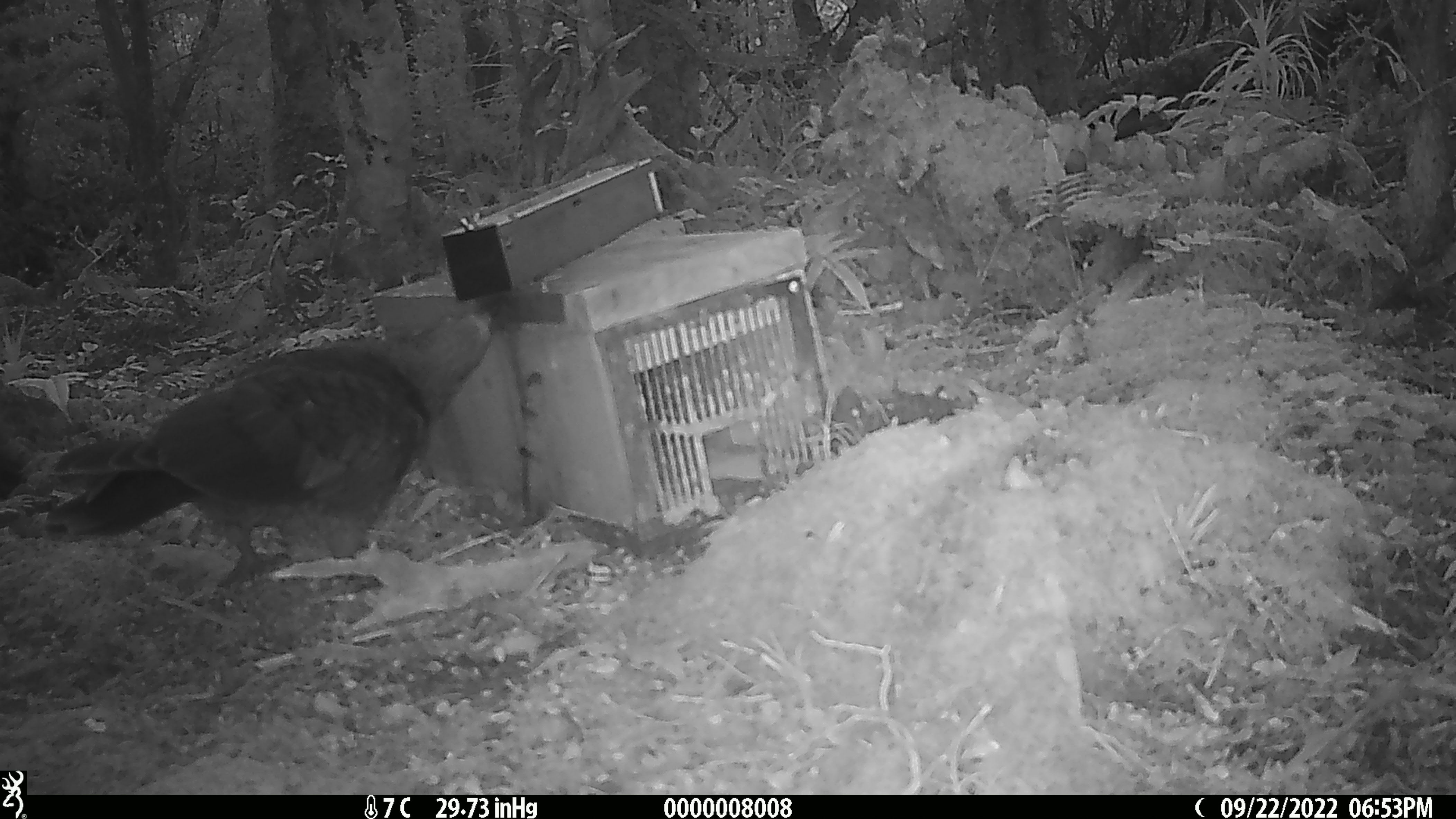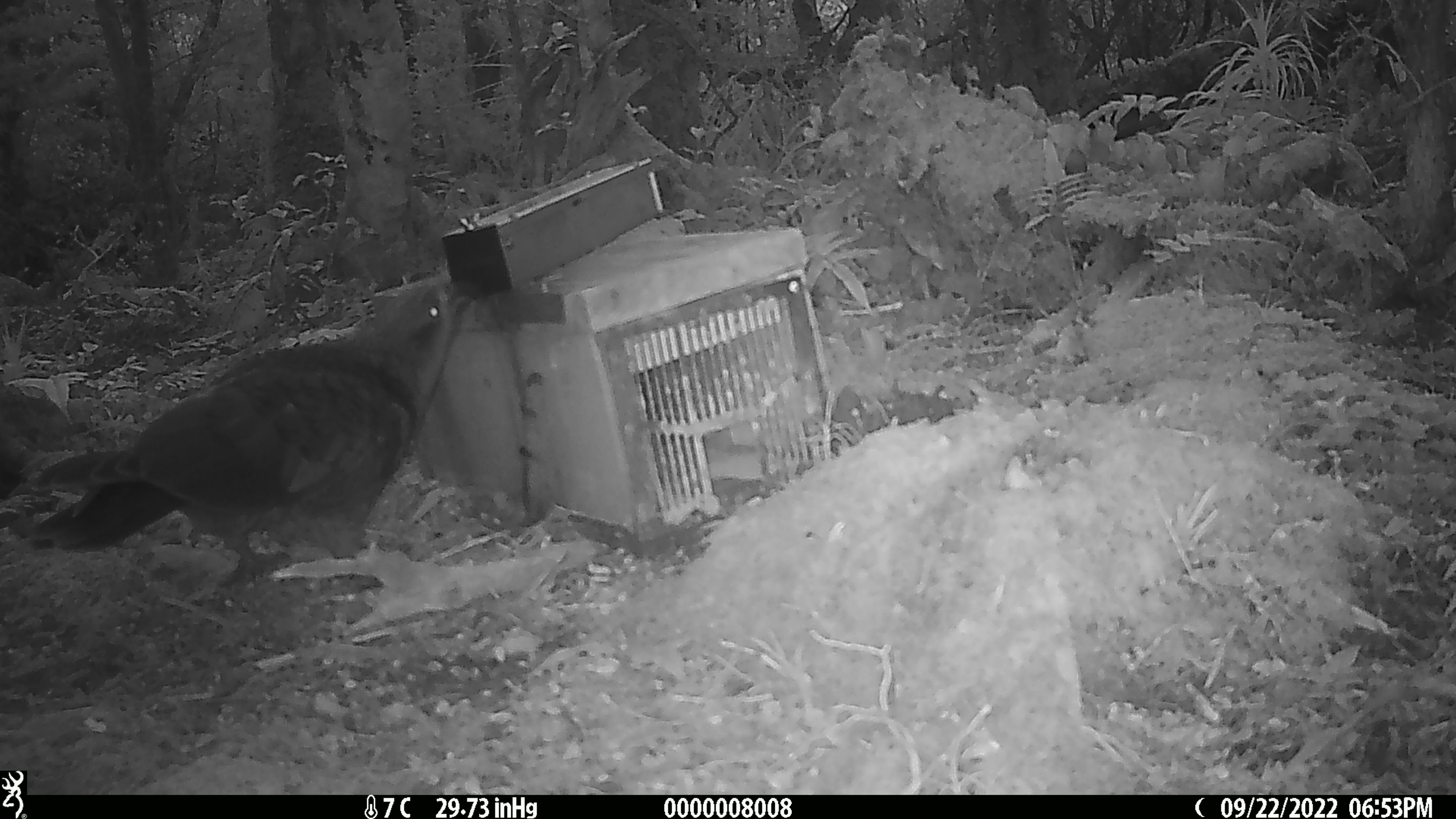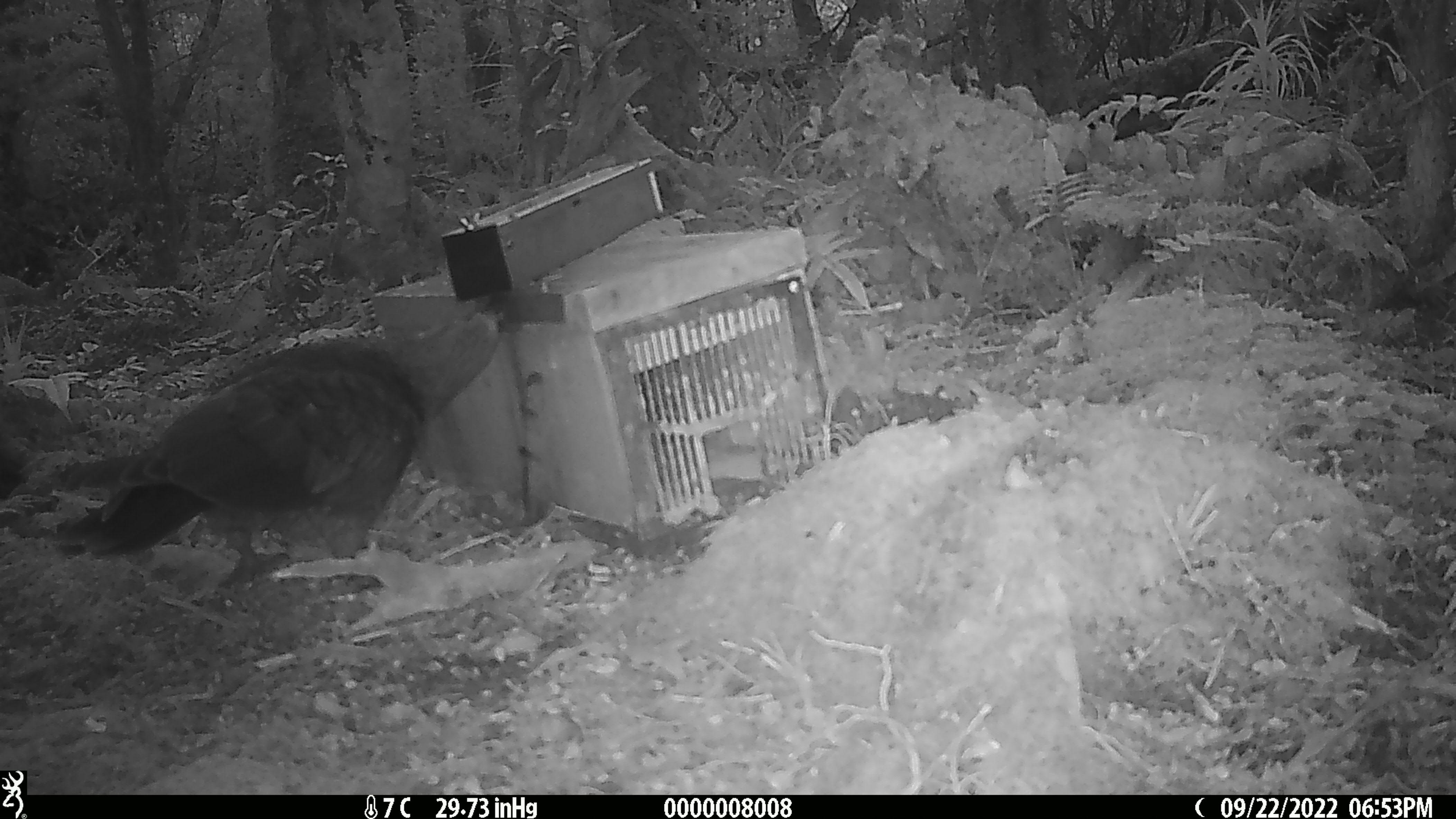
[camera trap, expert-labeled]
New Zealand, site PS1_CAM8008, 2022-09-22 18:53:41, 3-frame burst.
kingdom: Animalia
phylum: Chordata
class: Aves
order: Psittaciformes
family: Strigopidae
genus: Nestor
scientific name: Nestor notabilis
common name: kea